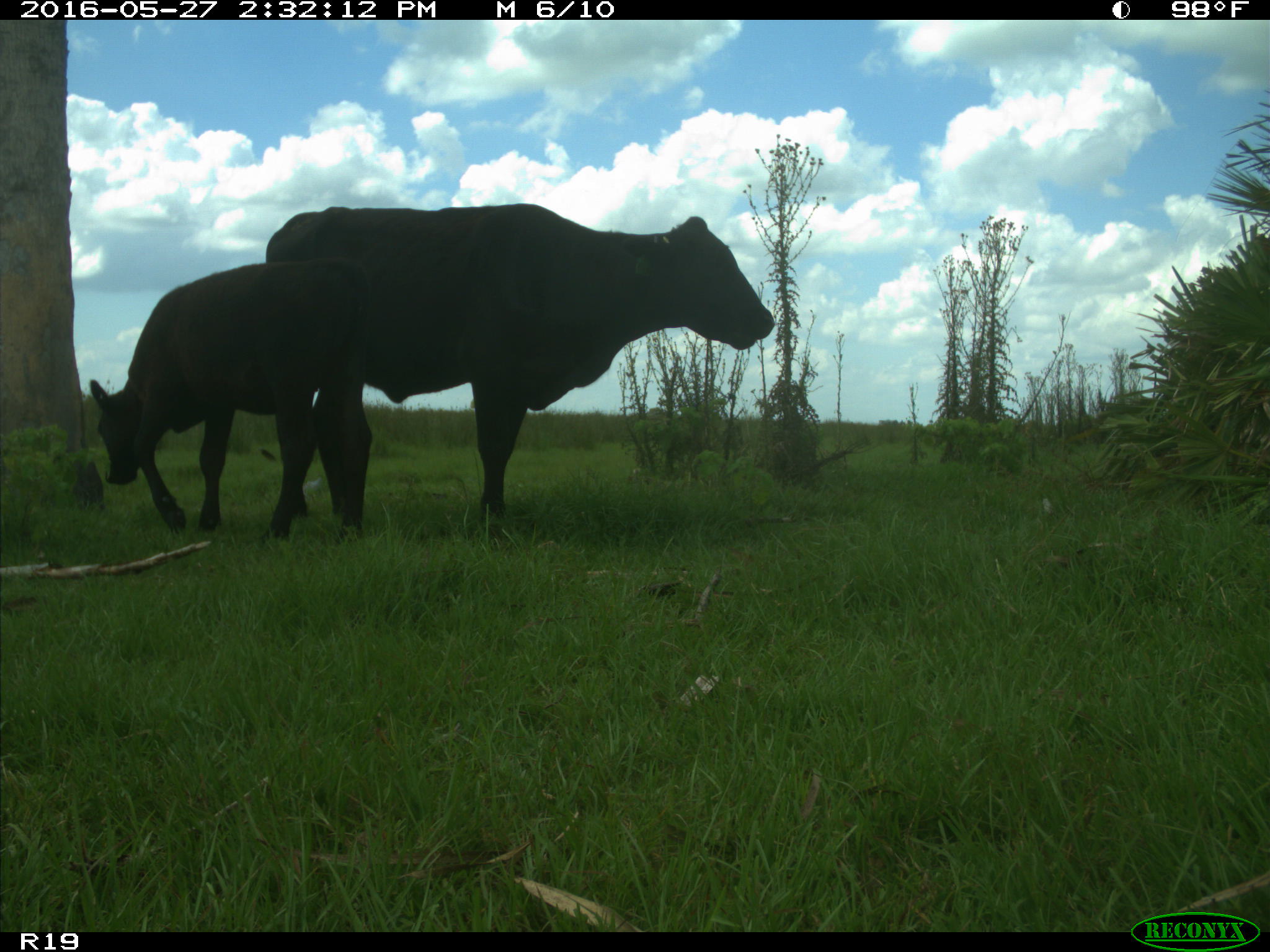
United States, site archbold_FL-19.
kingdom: Animalia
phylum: Chordata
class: Mammalia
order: Artiodactyla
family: Bovidae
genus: Bos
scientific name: Bos taurus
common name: domestic cow